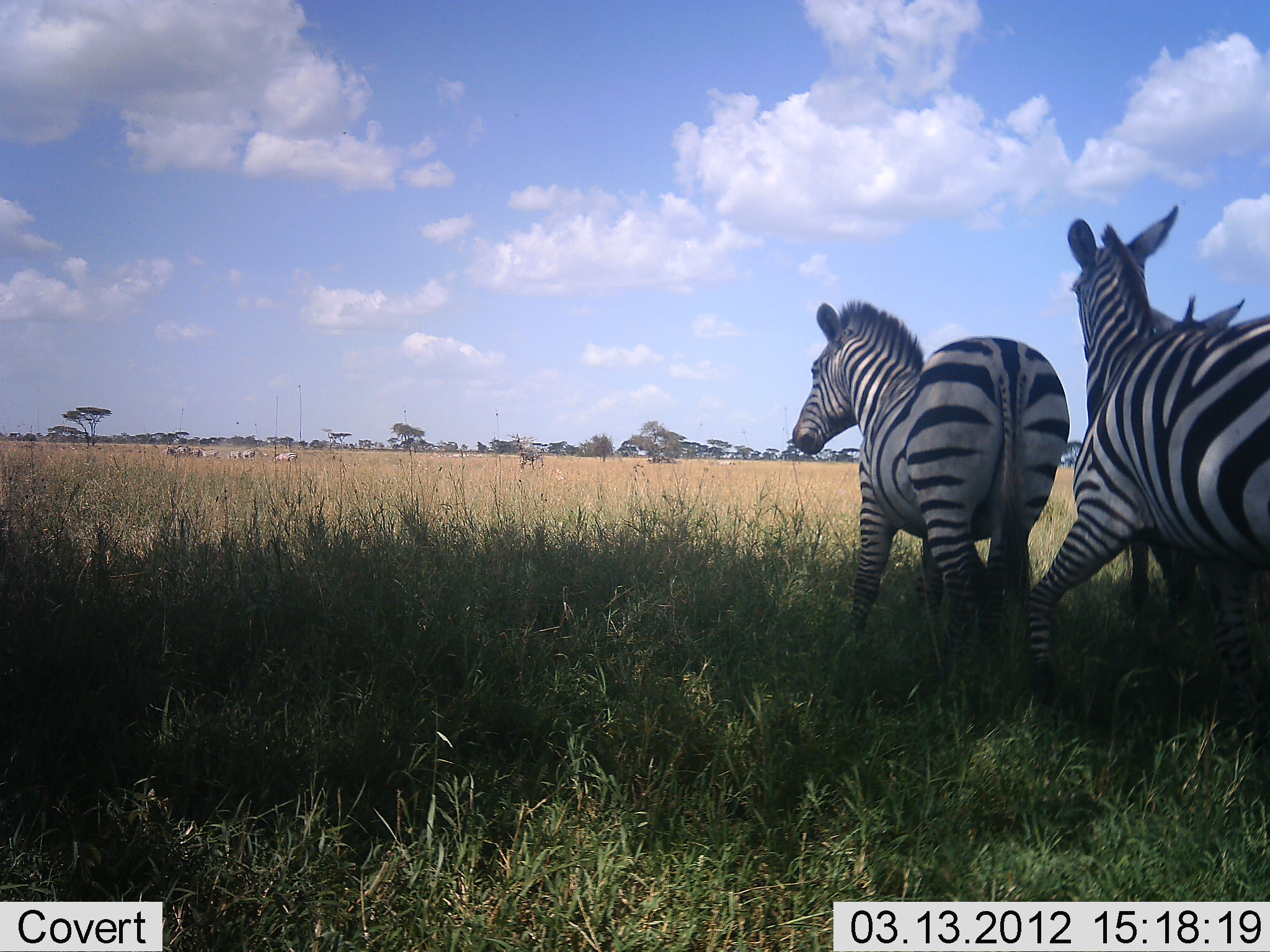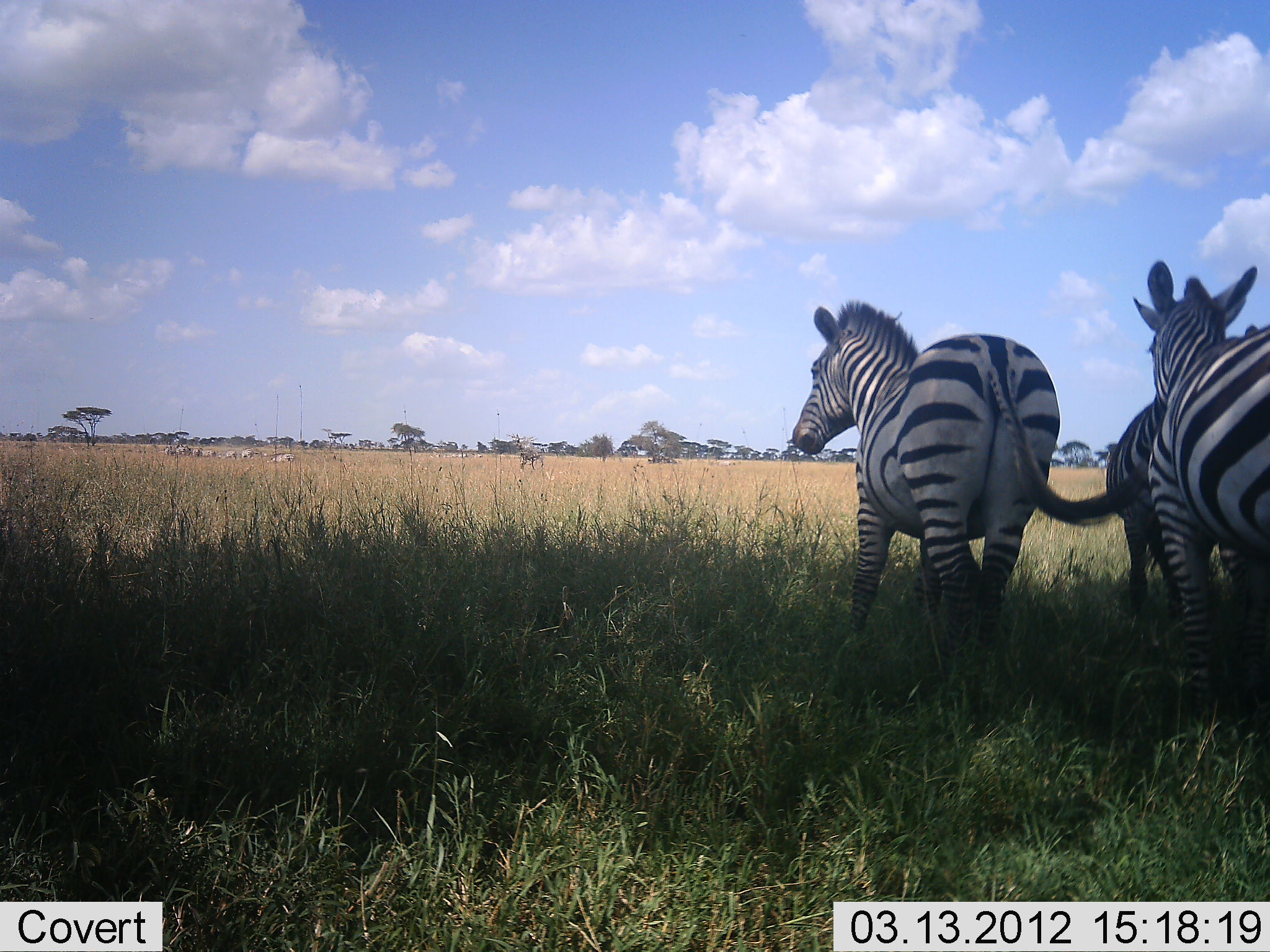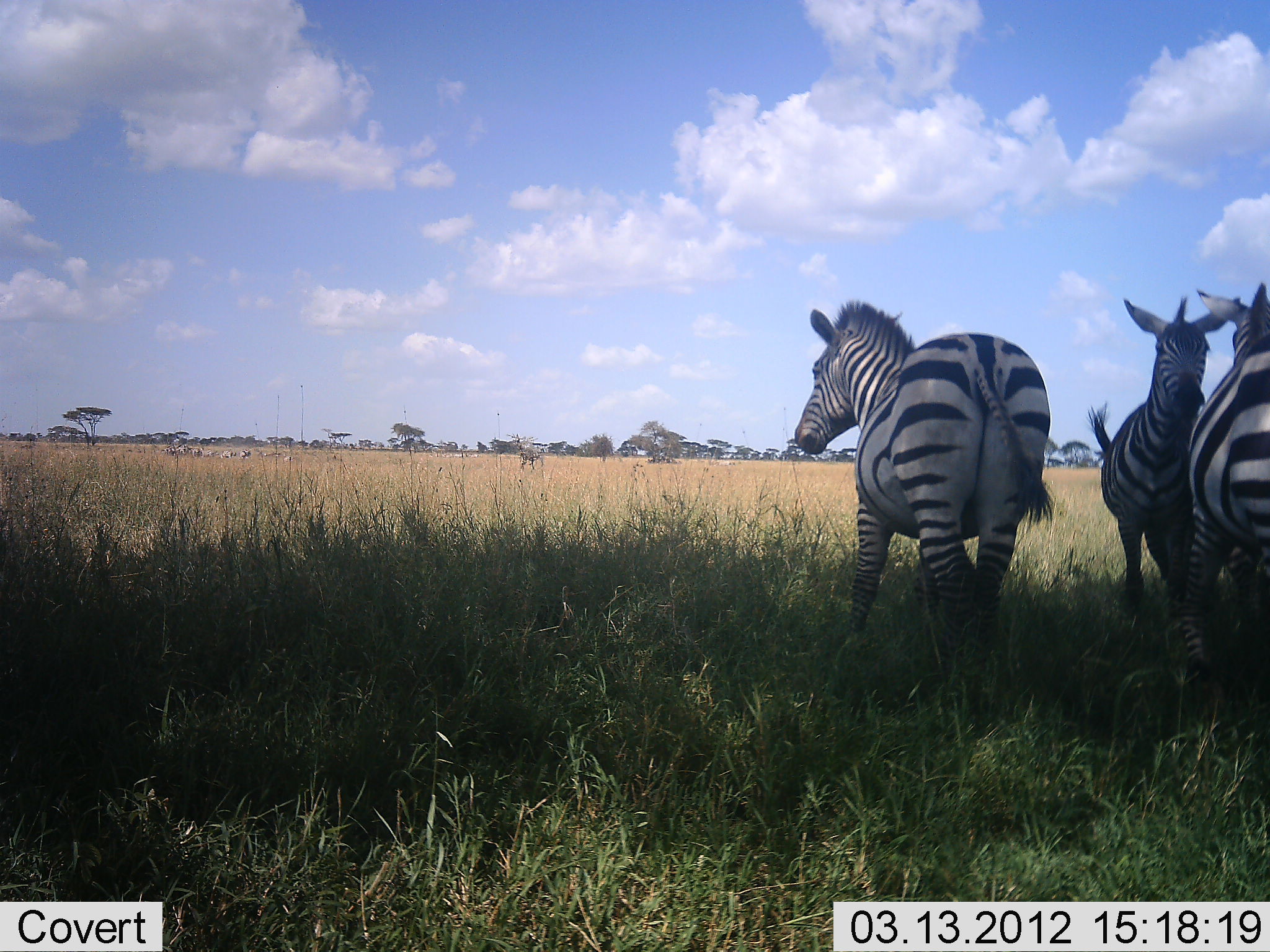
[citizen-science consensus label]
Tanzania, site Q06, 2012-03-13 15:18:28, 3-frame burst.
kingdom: Animalia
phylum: Chordata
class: Mammalia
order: Perissodactyla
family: Equidae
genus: Equus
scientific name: Equus quagga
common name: plains zebra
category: zebra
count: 3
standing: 82%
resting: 0%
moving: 32%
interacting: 64%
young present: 0%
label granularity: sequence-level